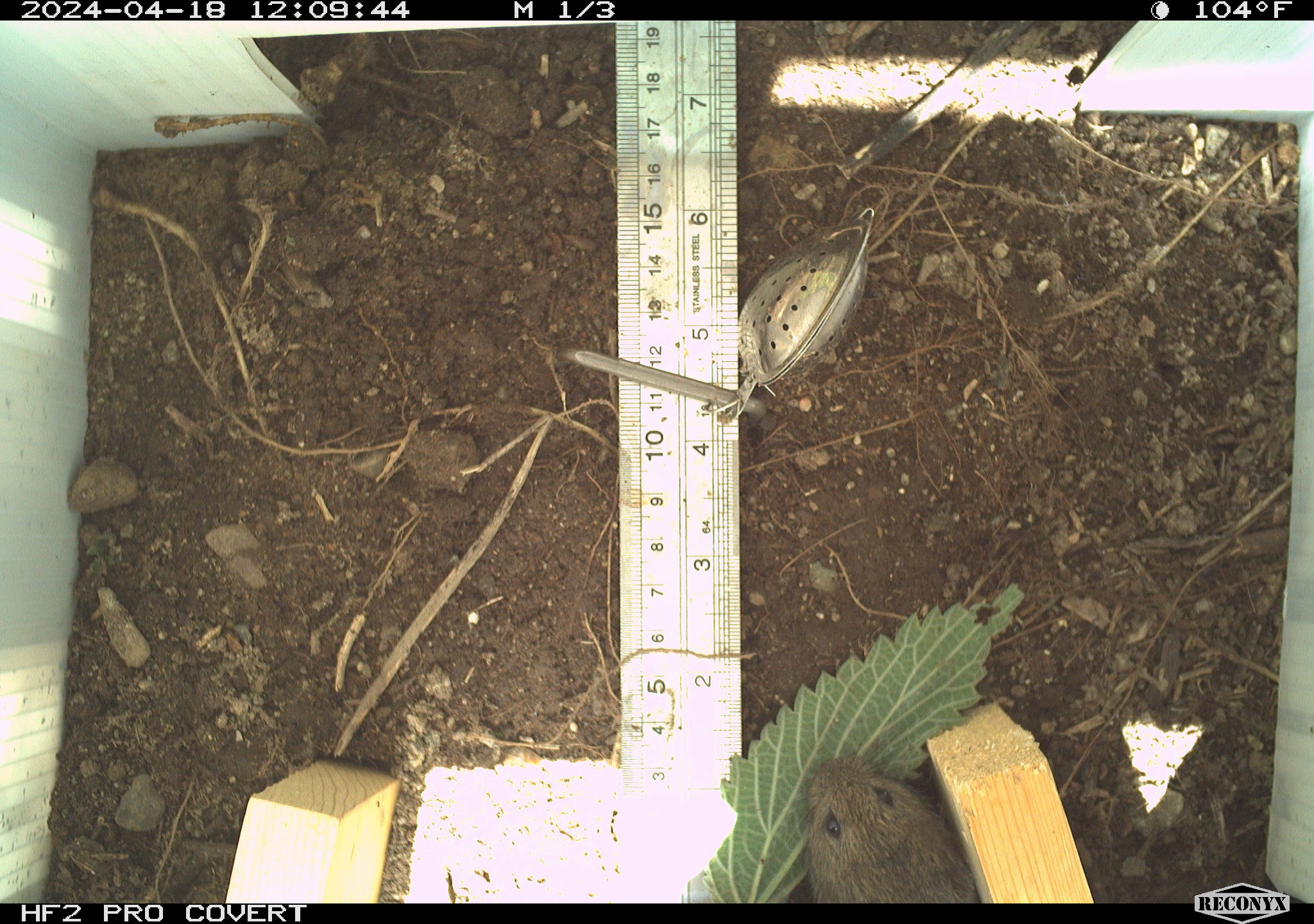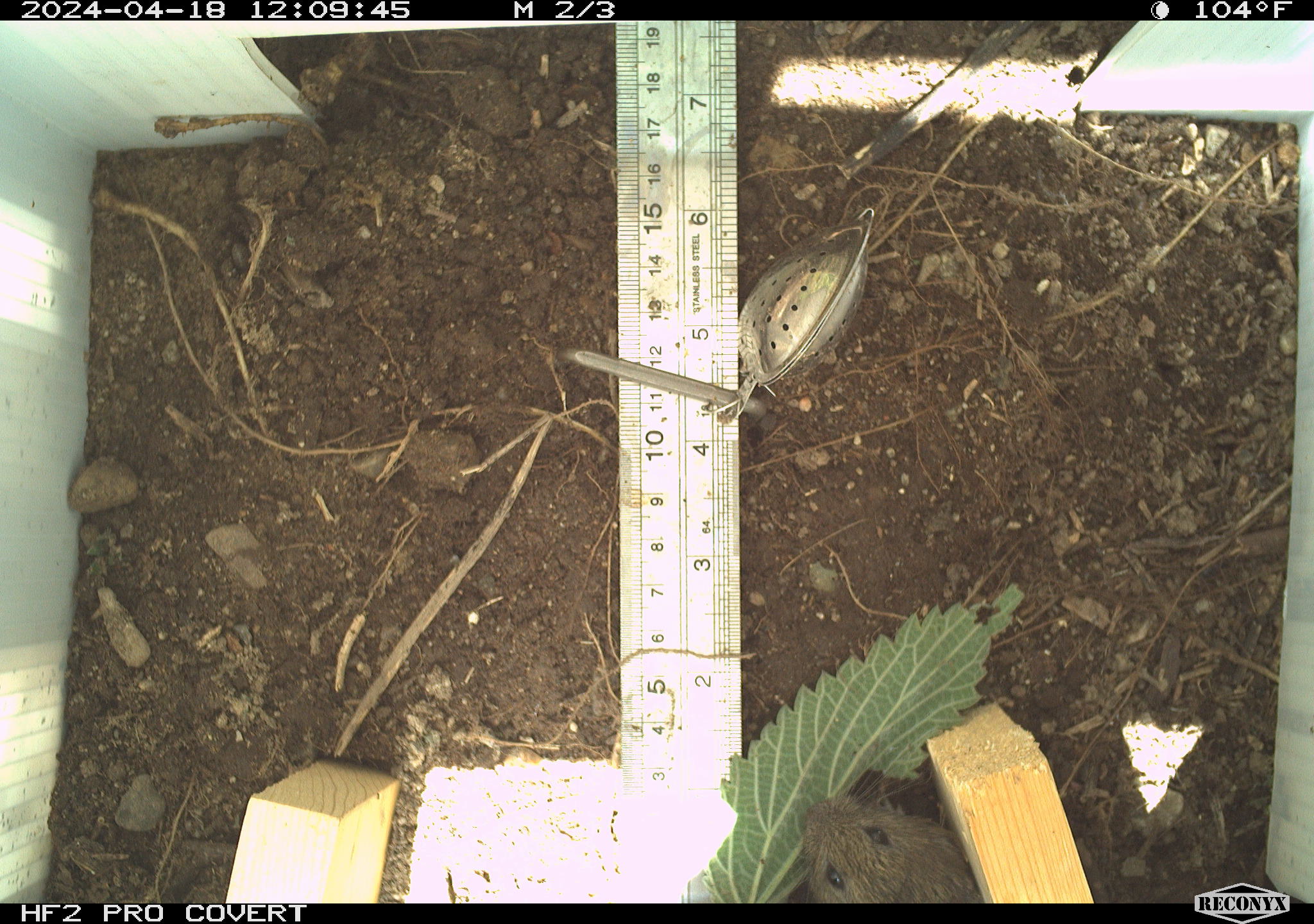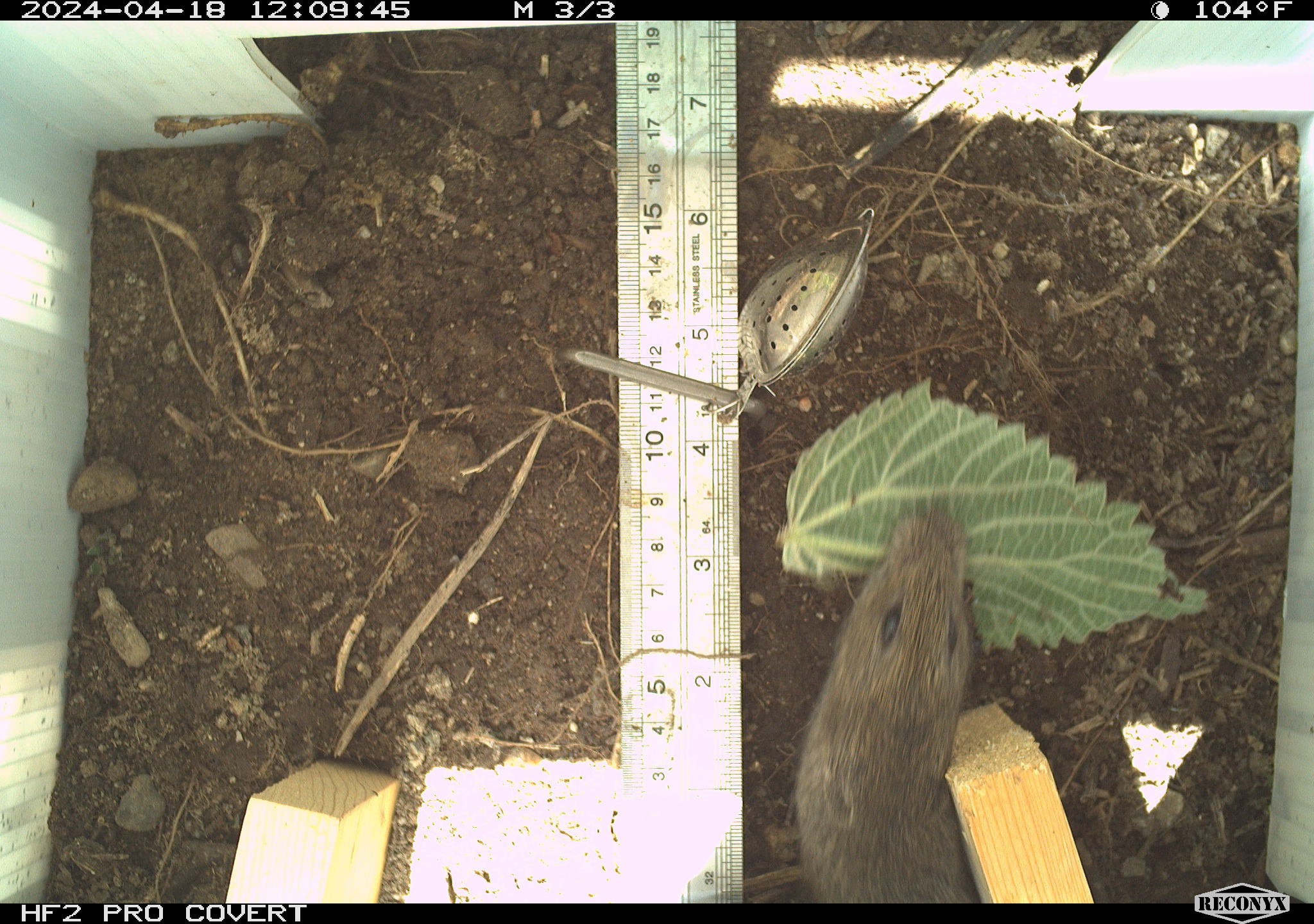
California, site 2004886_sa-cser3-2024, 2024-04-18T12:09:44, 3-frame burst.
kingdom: Animalia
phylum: Chordata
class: Mammalia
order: Rodentia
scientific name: Rodentia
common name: rodent